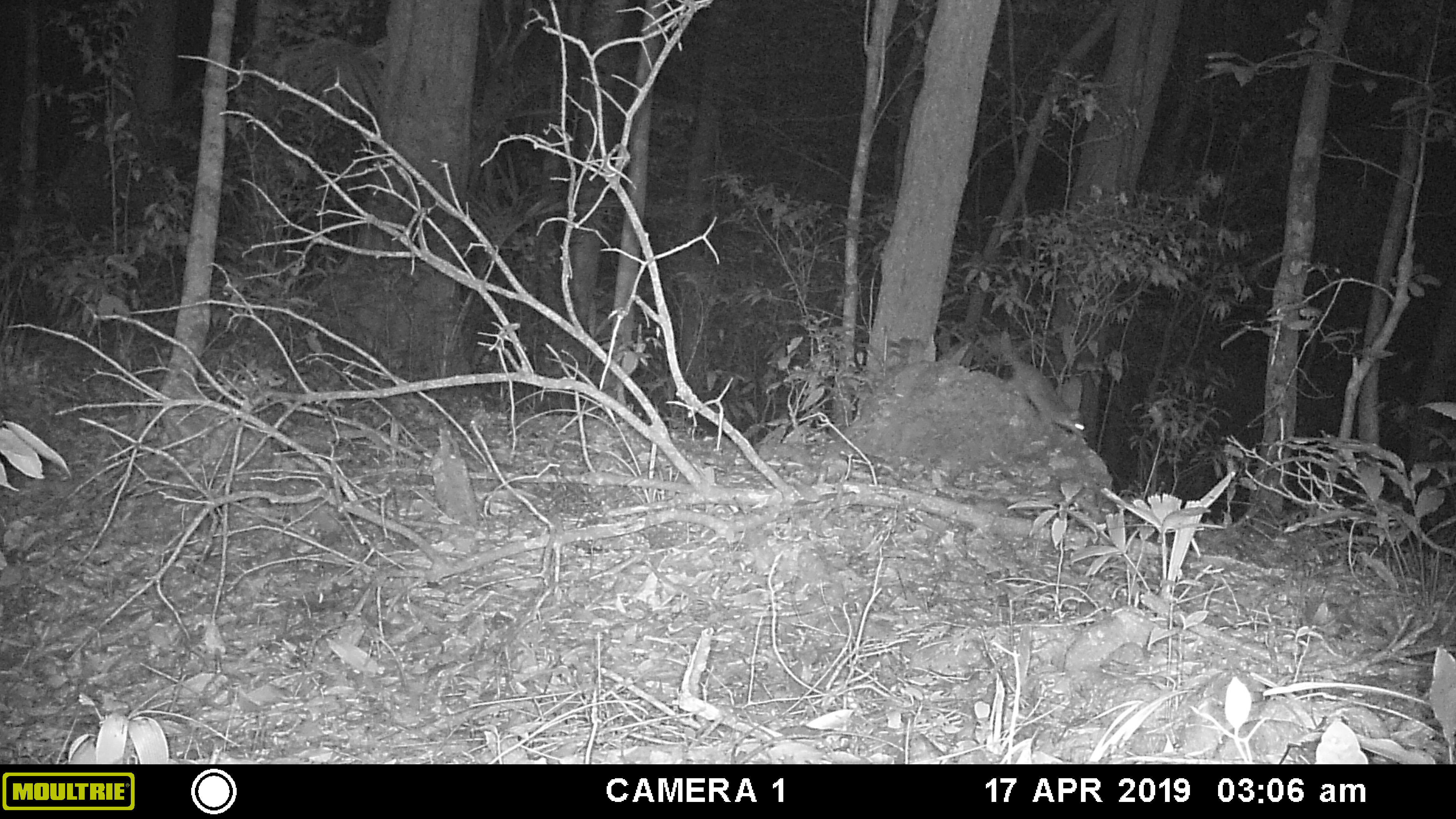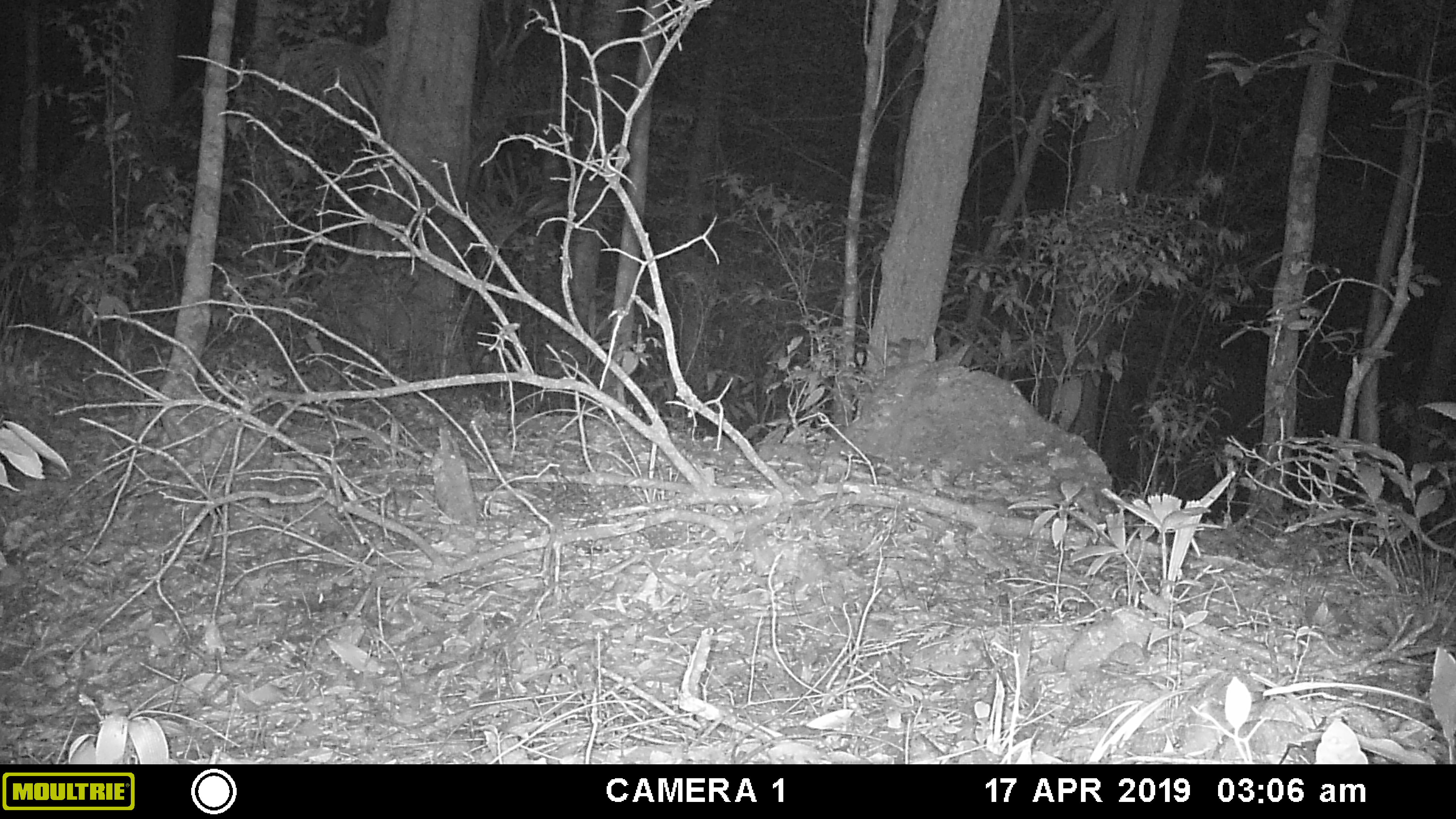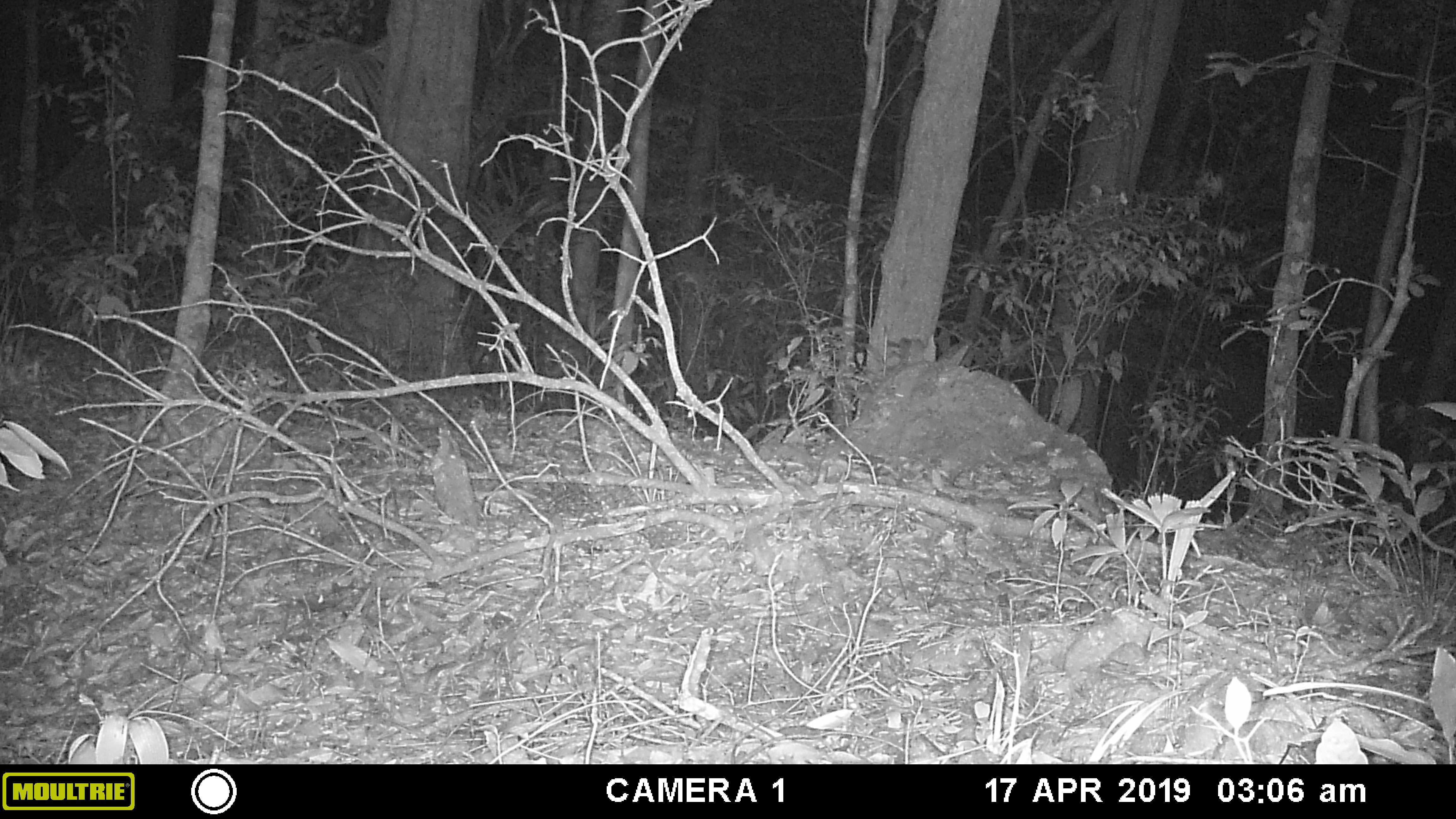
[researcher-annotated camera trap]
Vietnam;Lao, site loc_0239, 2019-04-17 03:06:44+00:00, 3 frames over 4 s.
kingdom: Animalia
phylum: Chordata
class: Mammalia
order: Carnivora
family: Mustelidae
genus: Melogale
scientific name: Melogale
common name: ferret badger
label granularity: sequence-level